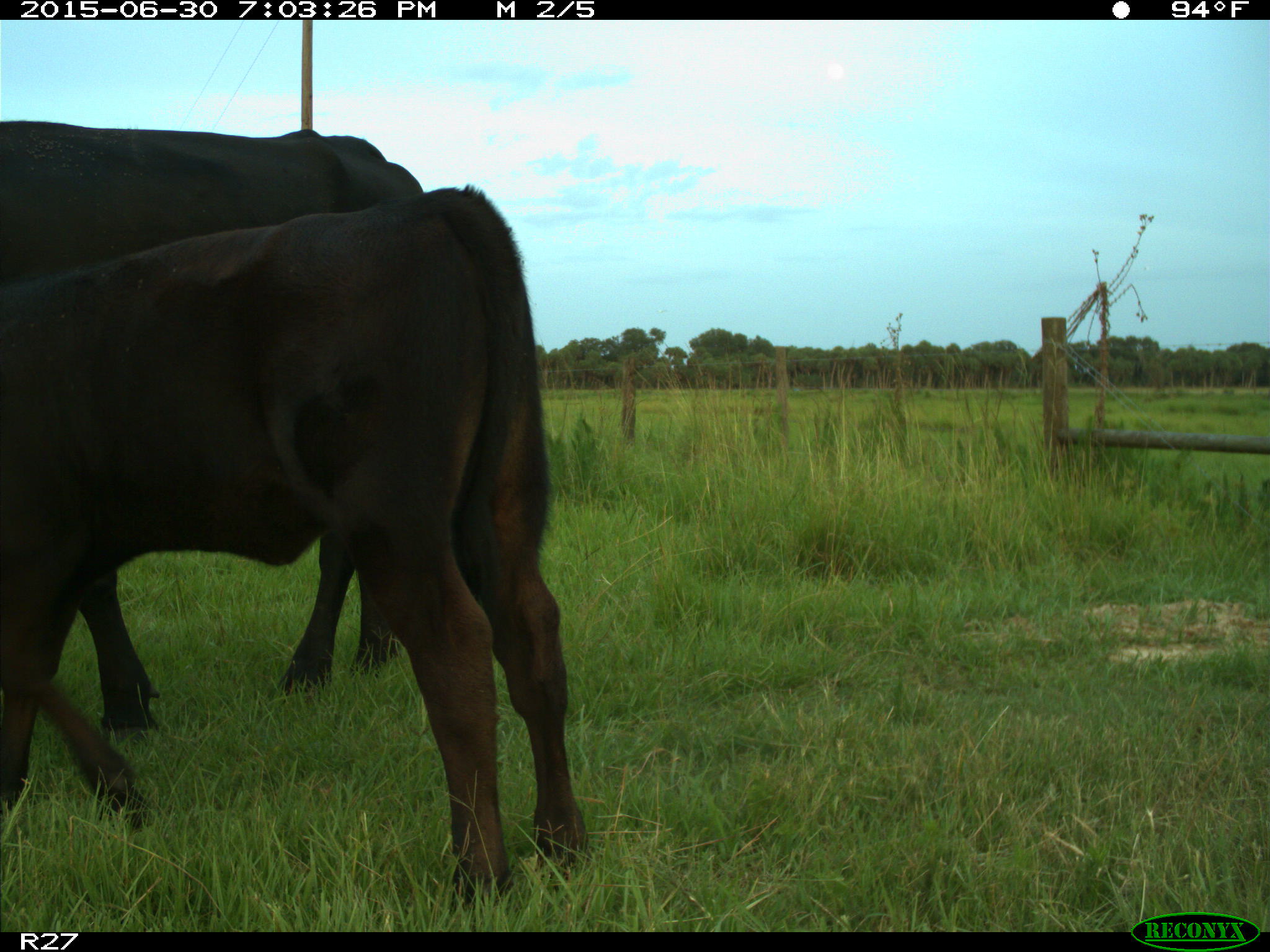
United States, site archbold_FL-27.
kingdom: Animalia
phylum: Chordata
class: Mammalia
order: Artiodactyla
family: Bovidae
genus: Bos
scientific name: Bos taurus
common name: domestic cow